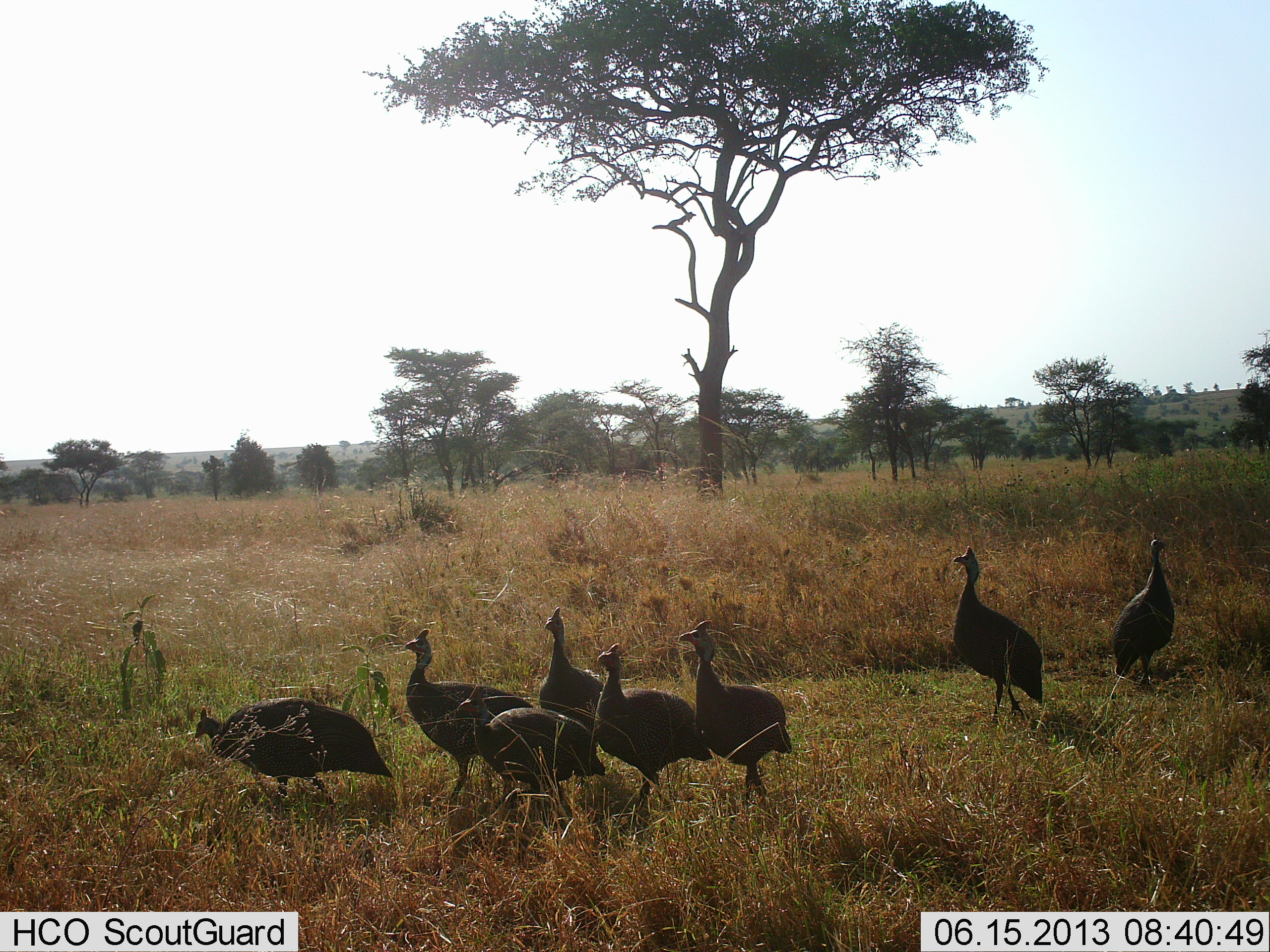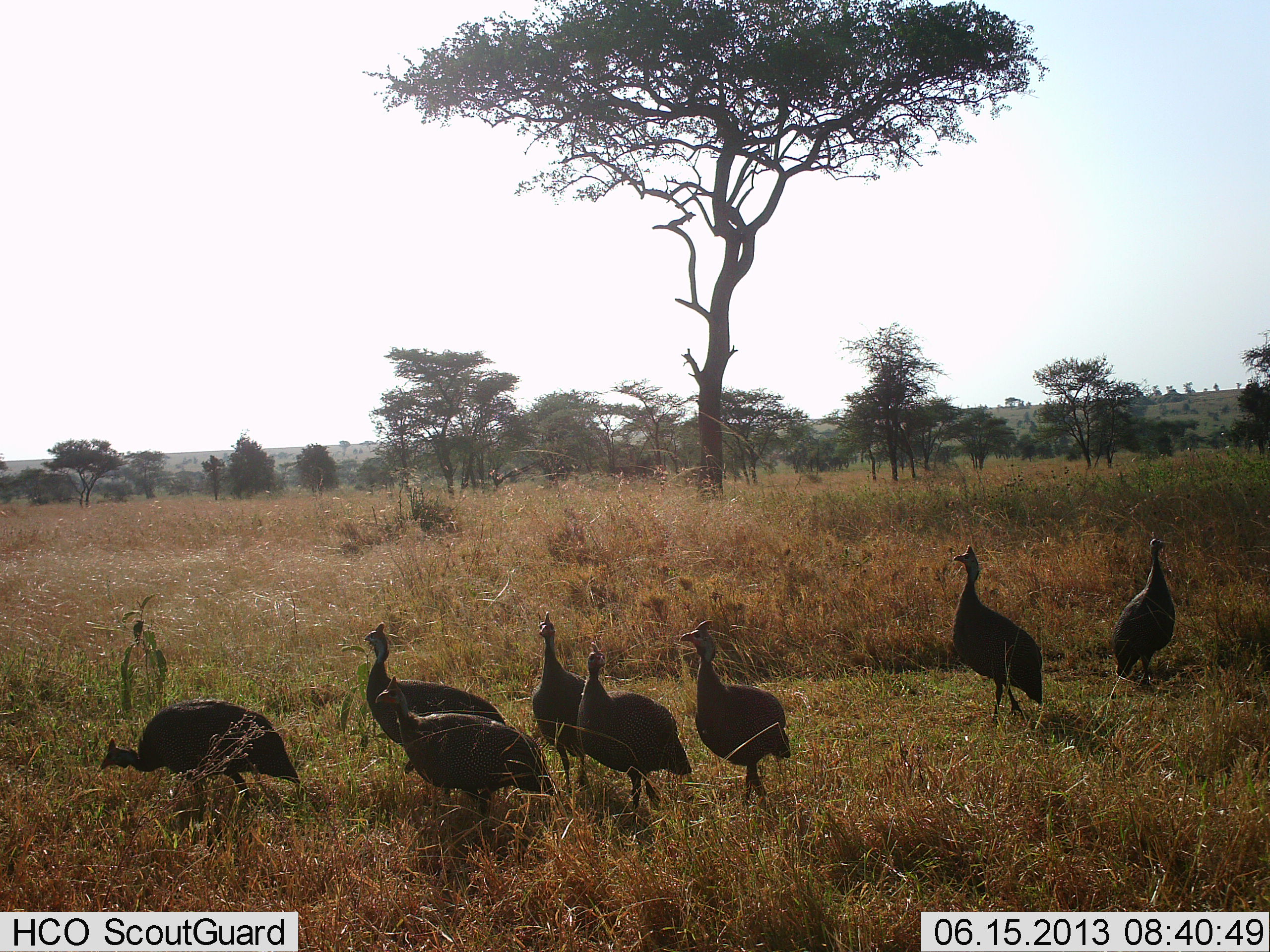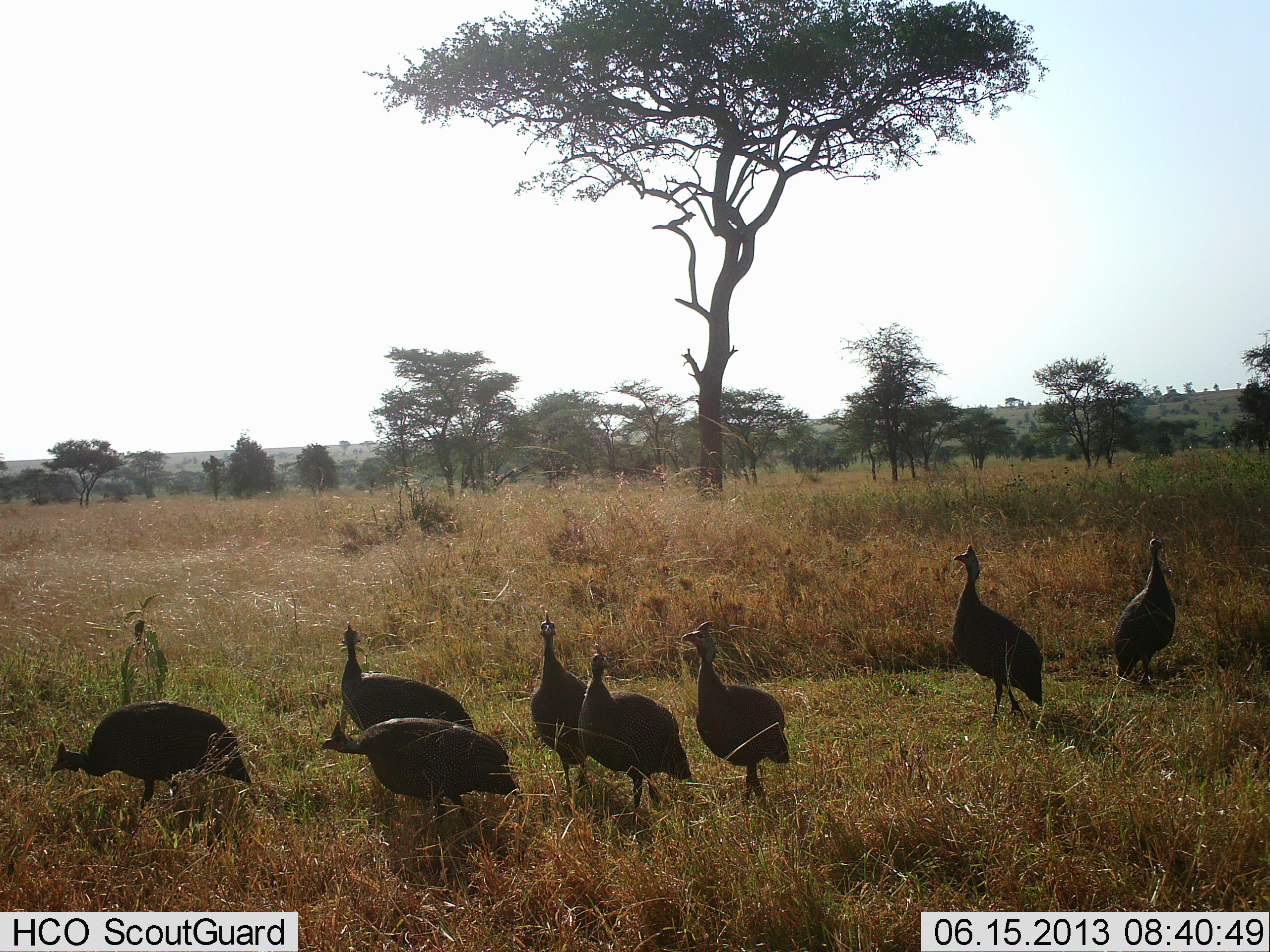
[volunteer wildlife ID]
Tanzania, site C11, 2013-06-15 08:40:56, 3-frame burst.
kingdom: Animalia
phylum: Chordata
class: Aves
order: Galliformes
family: Numididae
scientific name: Numididae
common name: guinea fowl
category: guineafowl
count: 8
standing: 67%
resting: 0%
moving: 86%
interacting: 0%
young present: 0%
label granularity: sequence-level